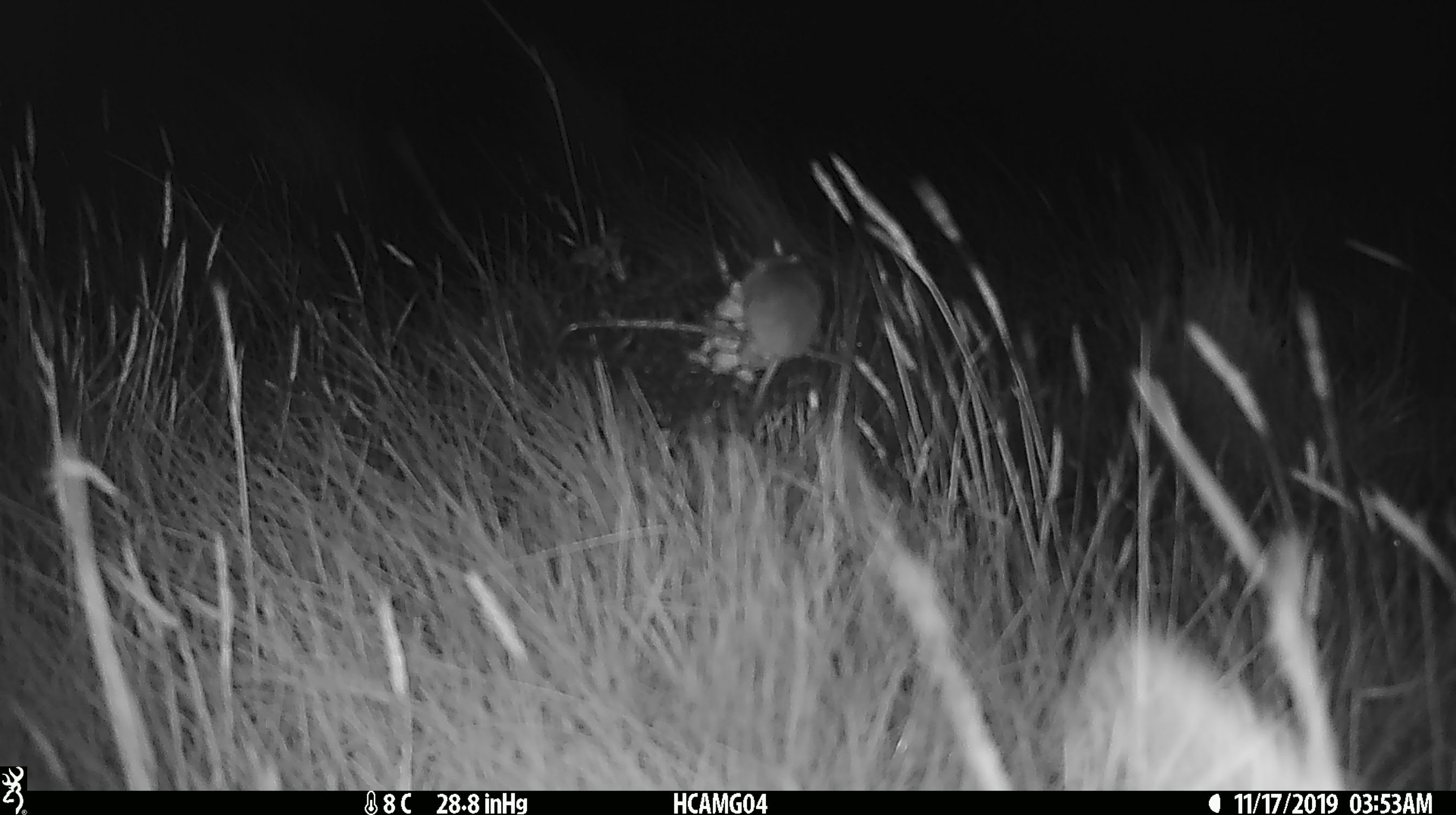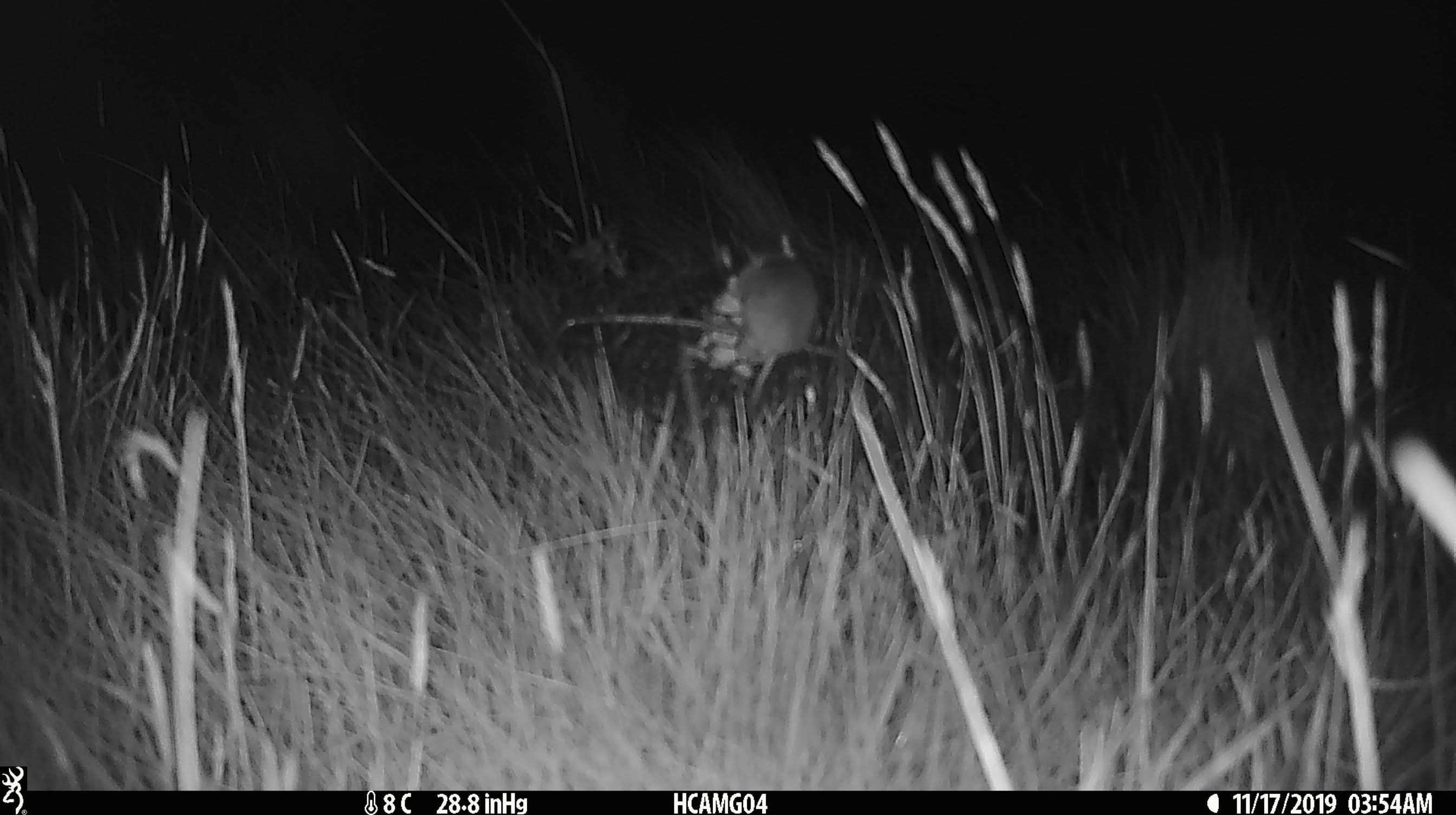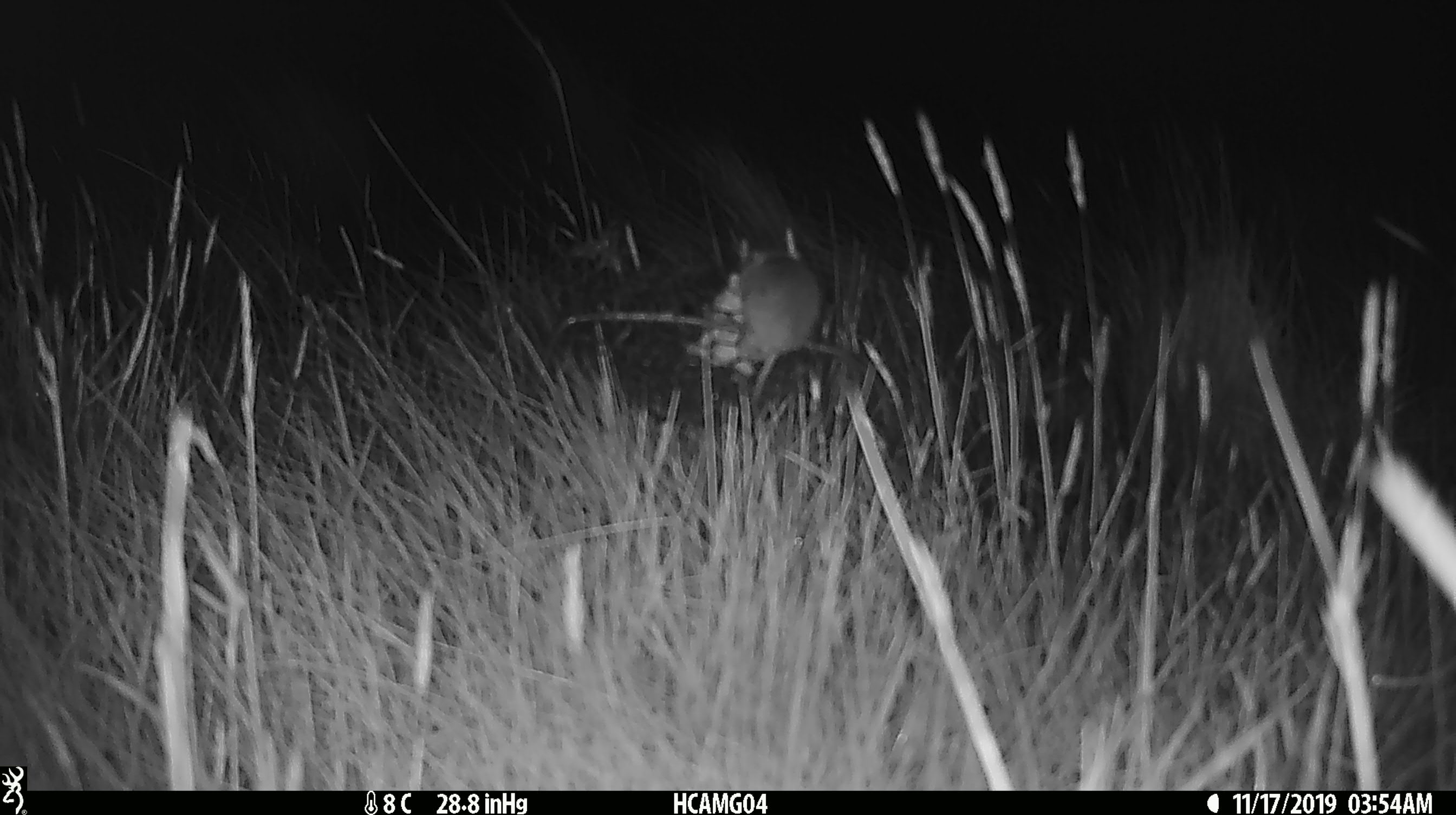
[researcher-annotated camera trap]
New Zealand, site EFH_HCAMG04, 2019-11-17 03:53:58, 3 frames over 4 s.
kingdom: Animalia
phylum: Chordata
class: Mammalia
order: Rodentia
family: Muridae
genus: Mus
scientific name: Mus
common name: mouse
Mouse (Mus).